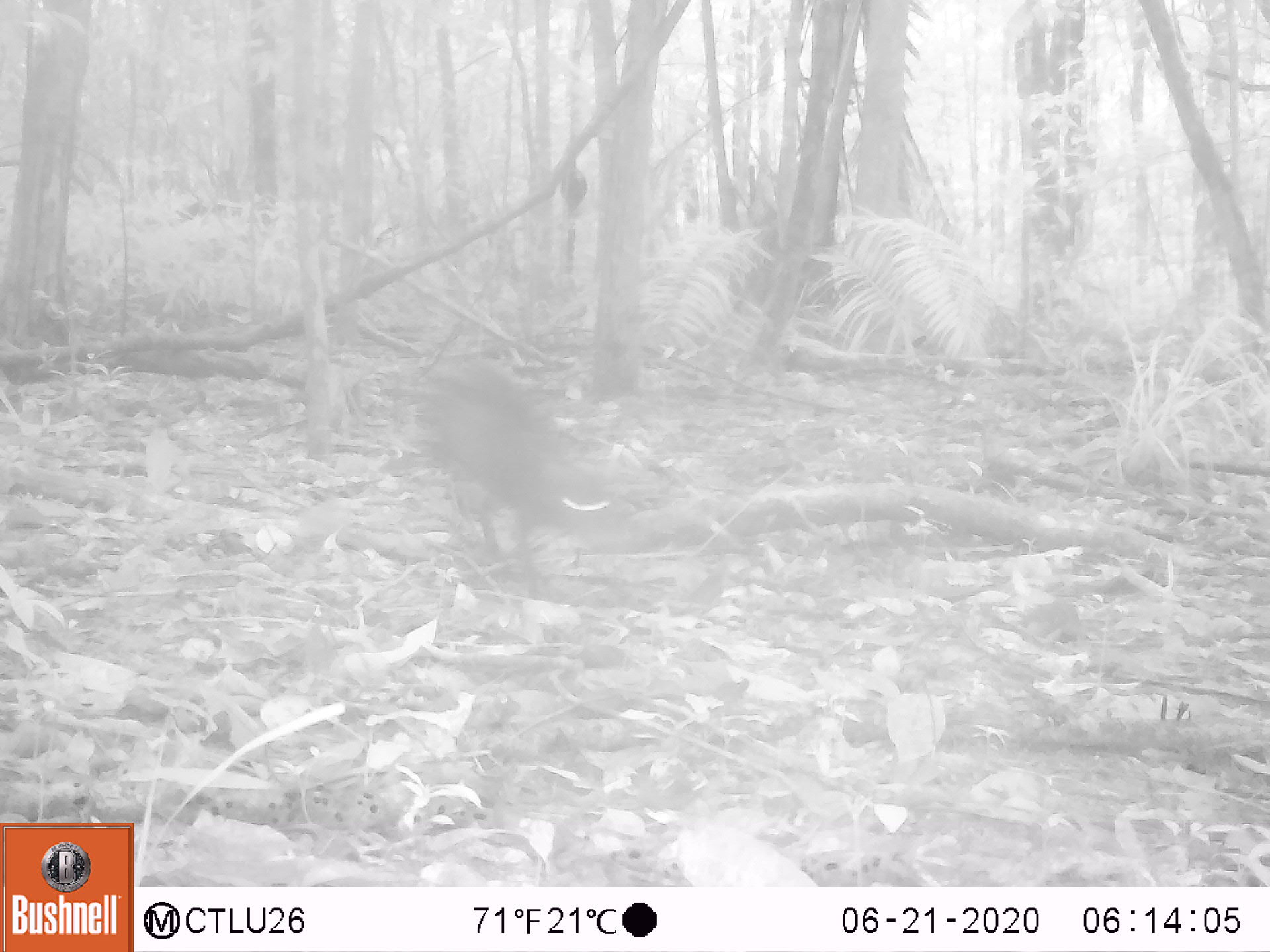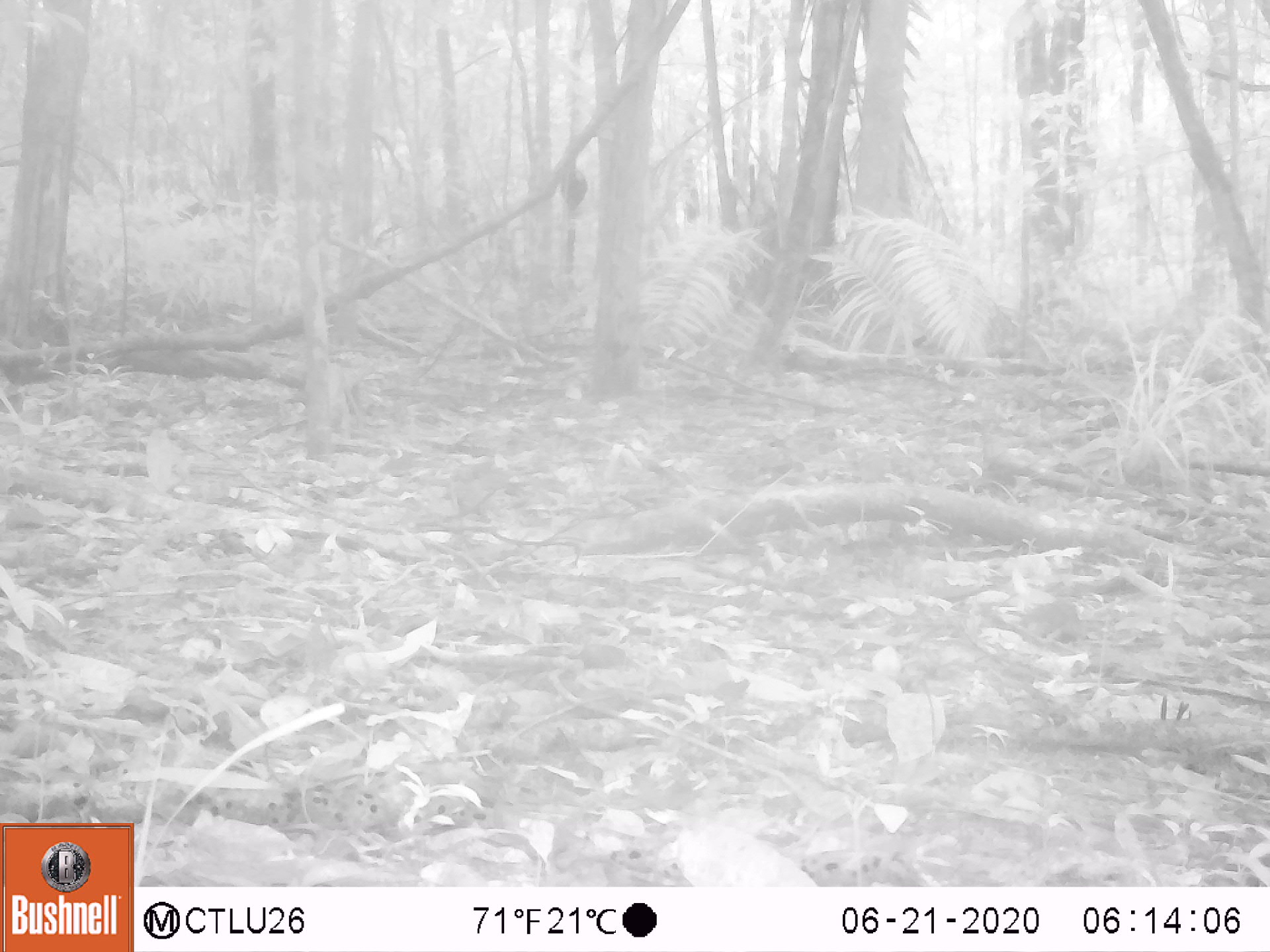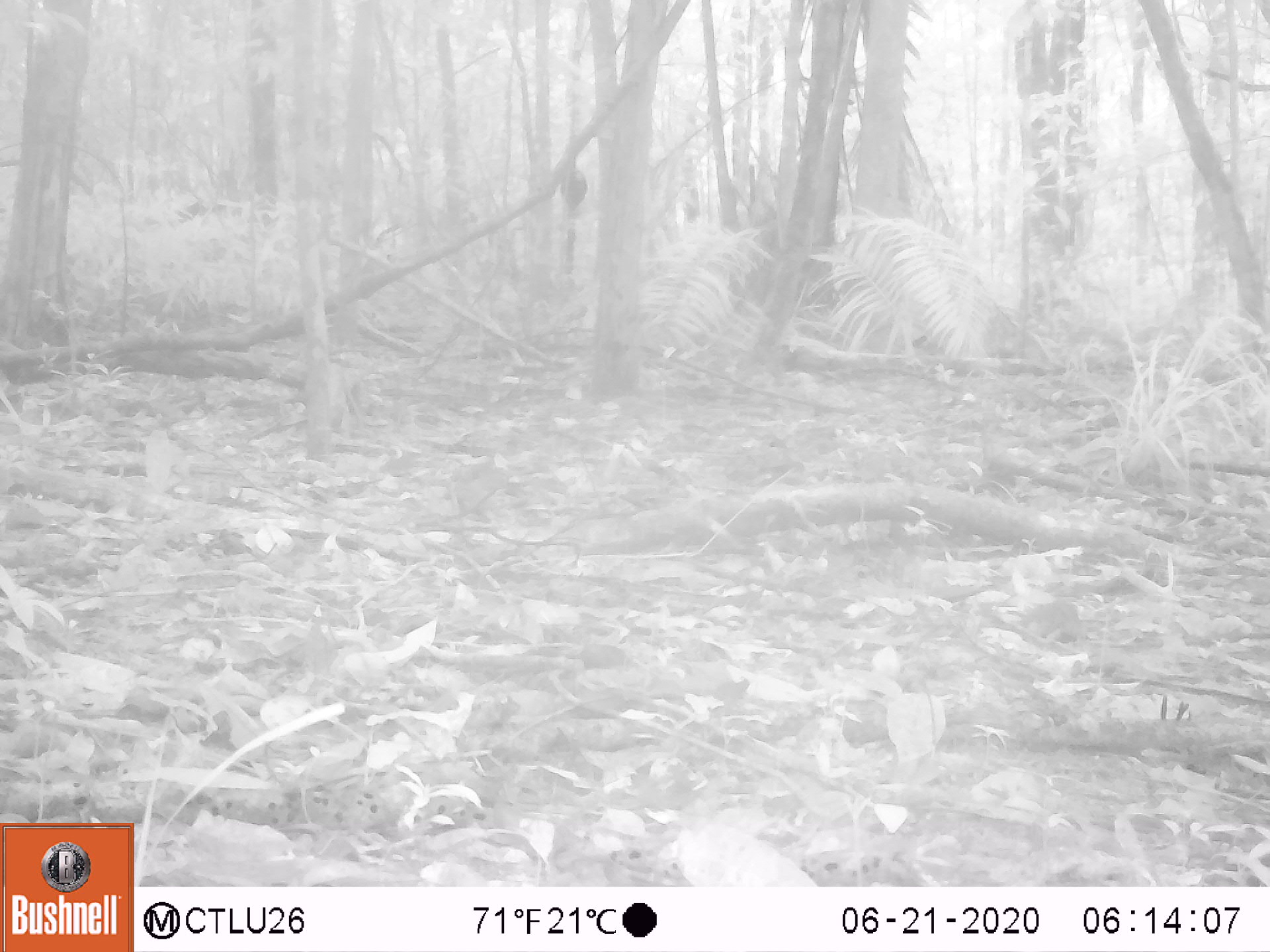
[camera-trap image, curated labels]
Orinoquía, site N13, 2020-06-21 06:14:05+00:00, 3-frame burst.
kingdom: Animalia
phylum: Chordata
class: Mammalia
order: Rodentia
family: Dasyproctidae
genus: Dasyprocta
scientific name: Dasyprocta fuliginosa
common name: black agouti